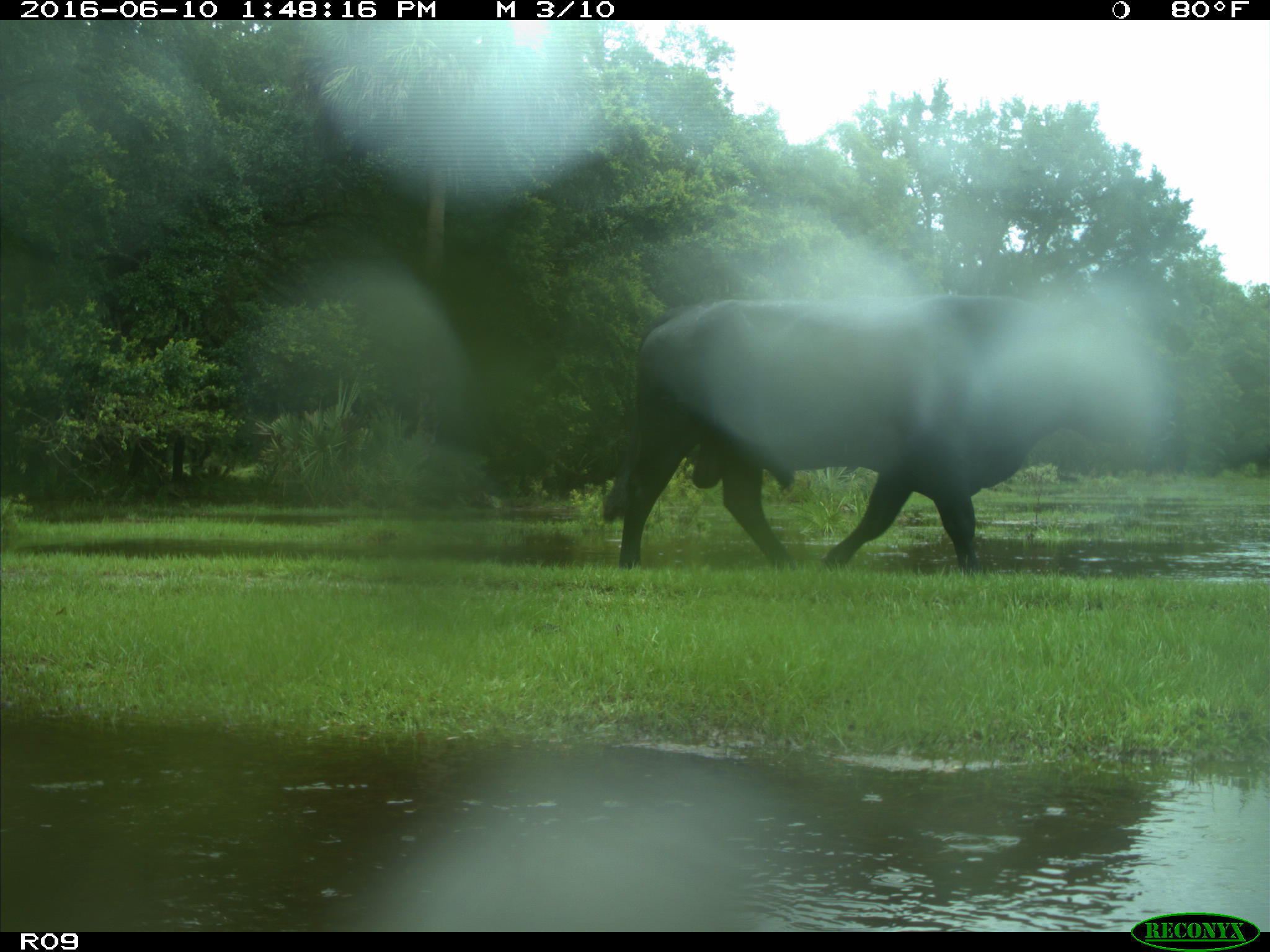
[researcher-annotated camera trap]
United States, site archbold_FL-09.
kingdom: Animalia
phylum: Chordata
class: Mammalia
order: Artiodactyla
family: Bovidae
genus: Bos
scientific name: Bos taurus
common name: domestic cow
Bos taurus (domestic cow).